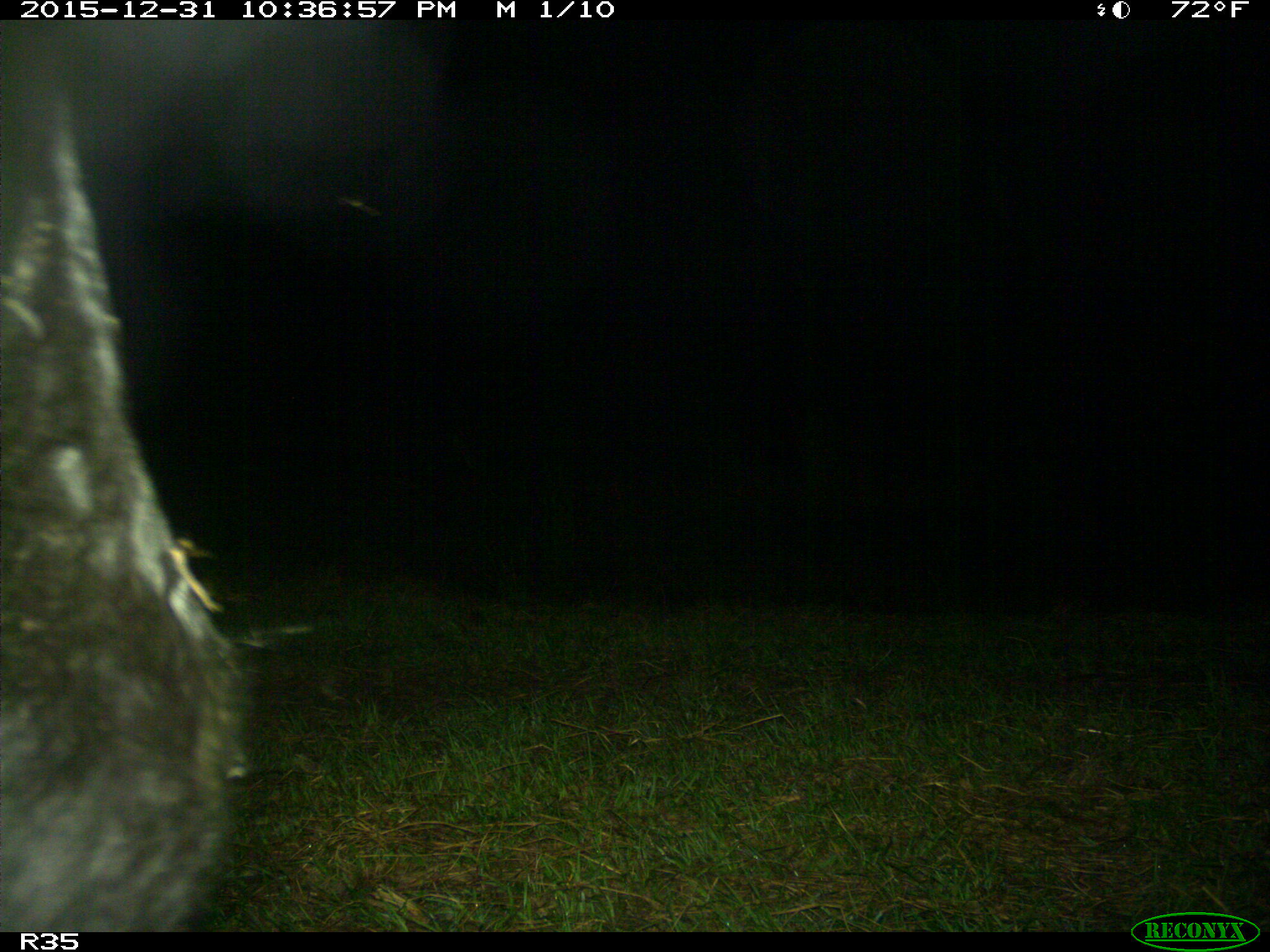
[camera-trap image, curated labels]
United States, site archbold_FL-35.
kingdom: Animalia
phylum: Chordata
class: Mammalia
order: Artiodactyla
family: Bovidae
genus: Bos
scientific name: Bos taurus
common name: domestic cow